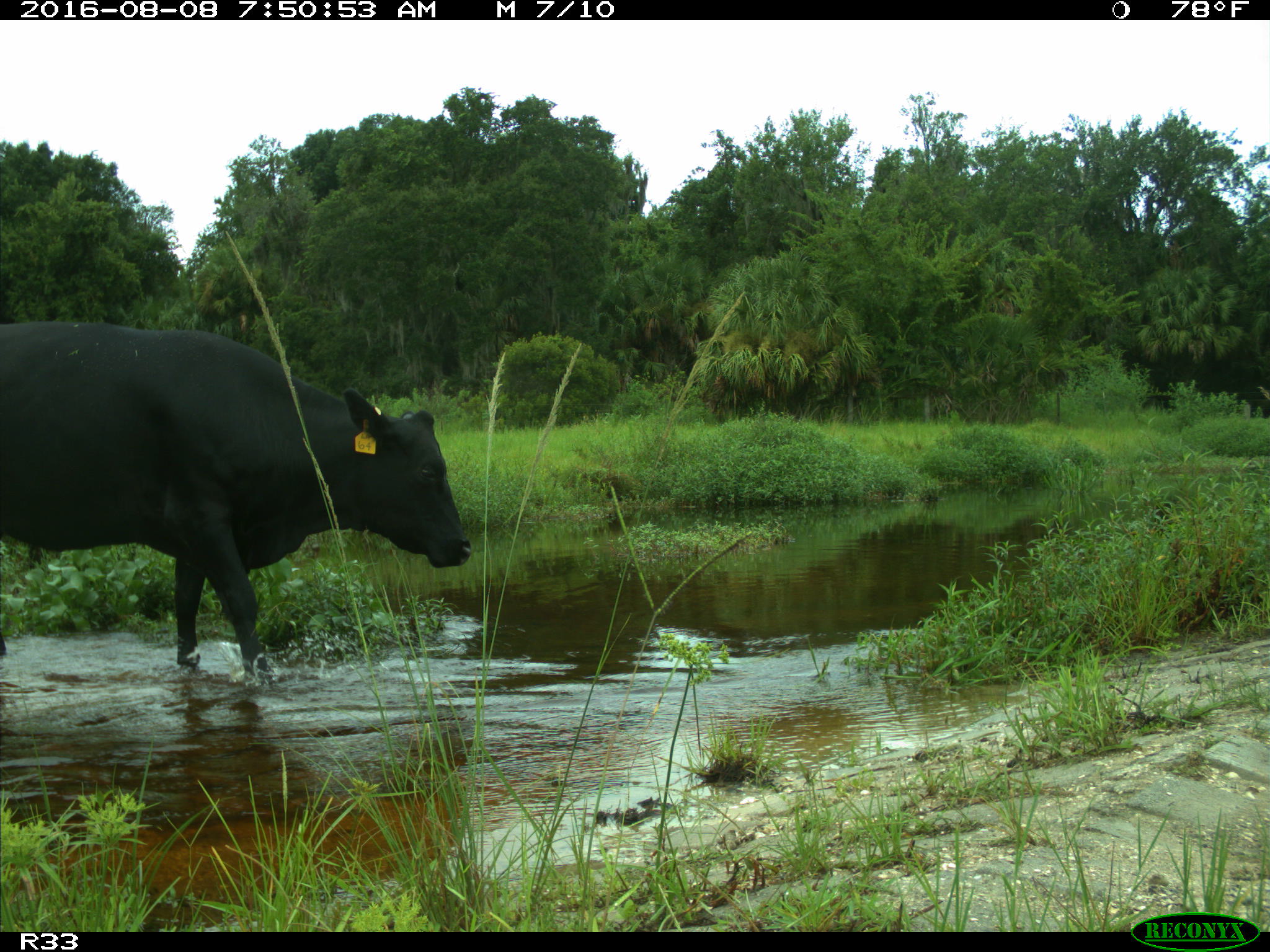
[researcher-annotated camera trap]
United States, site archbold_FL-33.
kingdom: Animalia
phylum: Chordata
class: Mammalia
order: Artiodactyla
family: Bovidae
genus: Bos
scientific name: Bos taurus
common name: domestic cow